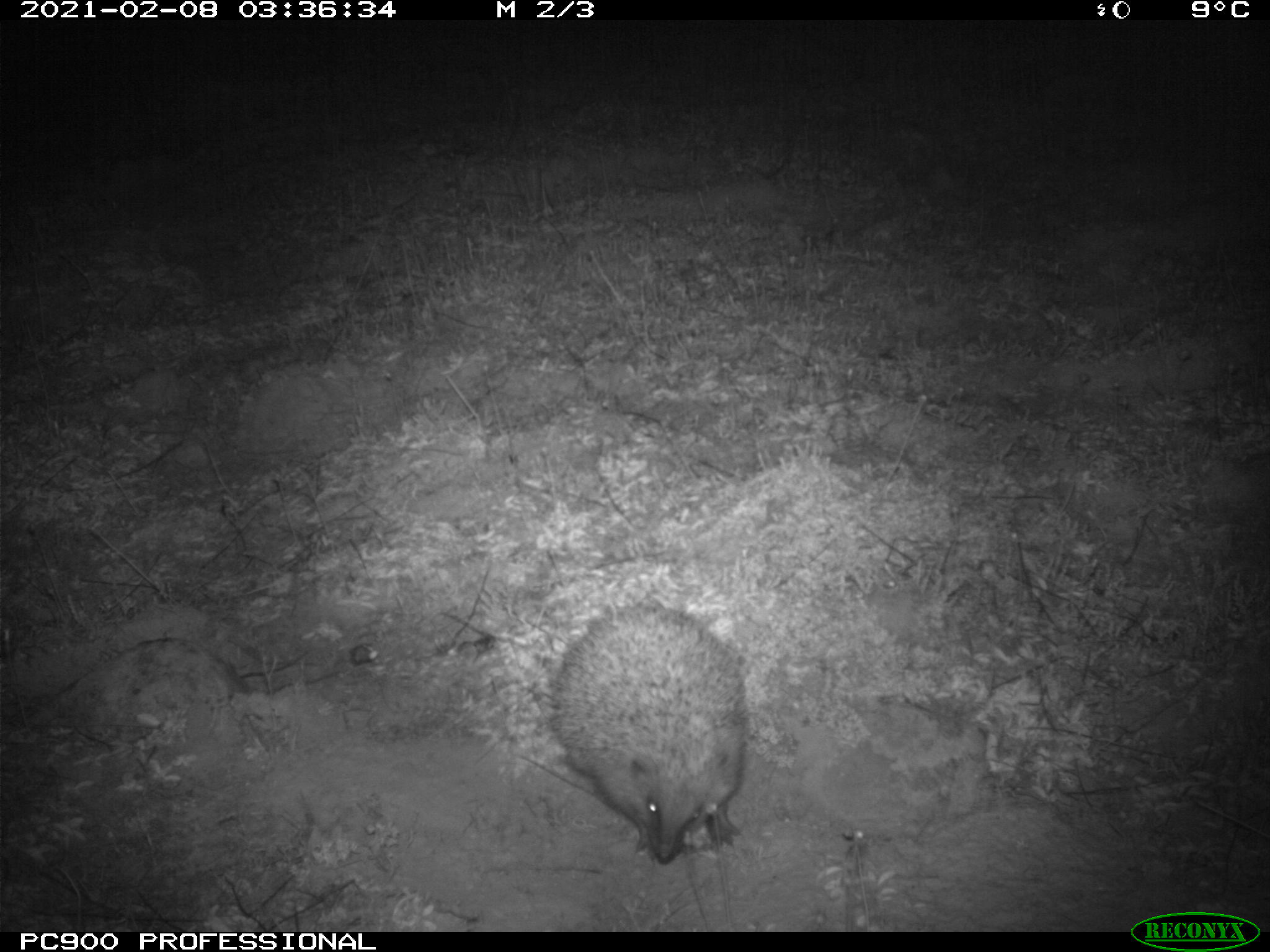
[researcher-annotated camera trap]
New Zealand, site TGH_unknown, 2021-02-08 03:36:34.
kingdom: Animalia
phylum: Chordata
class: Mammalia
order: Eulipotyphla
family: Erinaceidae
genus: Erinaceus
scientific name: Erinaceus europaeus europaeus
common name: european hedgehog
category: hedgehog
Hedgehog (european hedgehog) (Erinaceus europaeus europaeus).